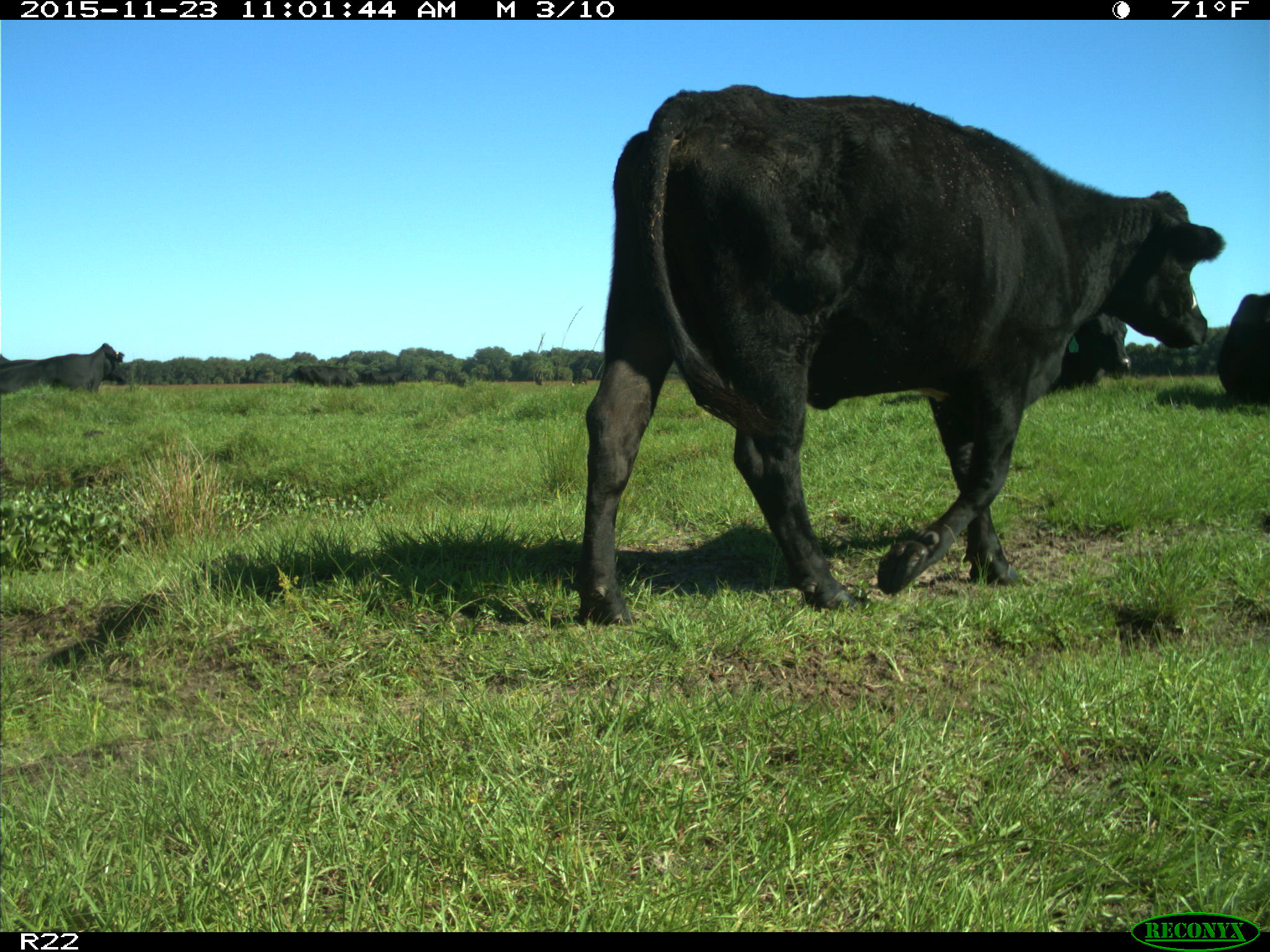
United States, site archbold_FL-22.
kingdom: Animalia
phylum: Chordata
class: Mammalia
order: Artiodactyla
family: Bovidae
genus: Bos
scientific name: Bos taurus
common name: domestic cow